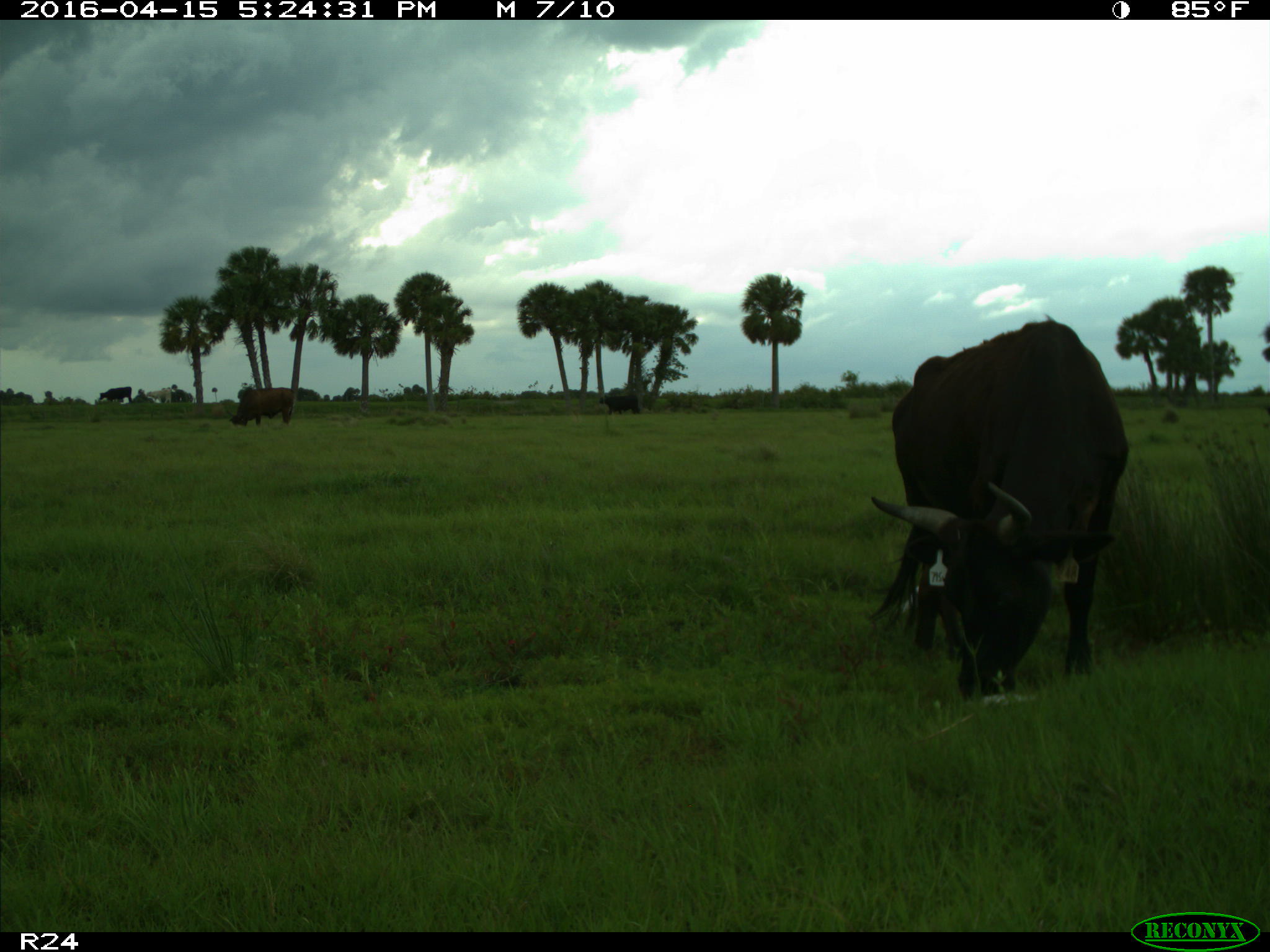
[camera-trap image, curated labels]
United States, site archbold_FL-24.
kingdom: Animalia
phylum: Chordata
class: Mammalia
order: Artiodactyla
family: Bovidae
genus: Bos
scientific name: Bos taurus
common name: domestic cow